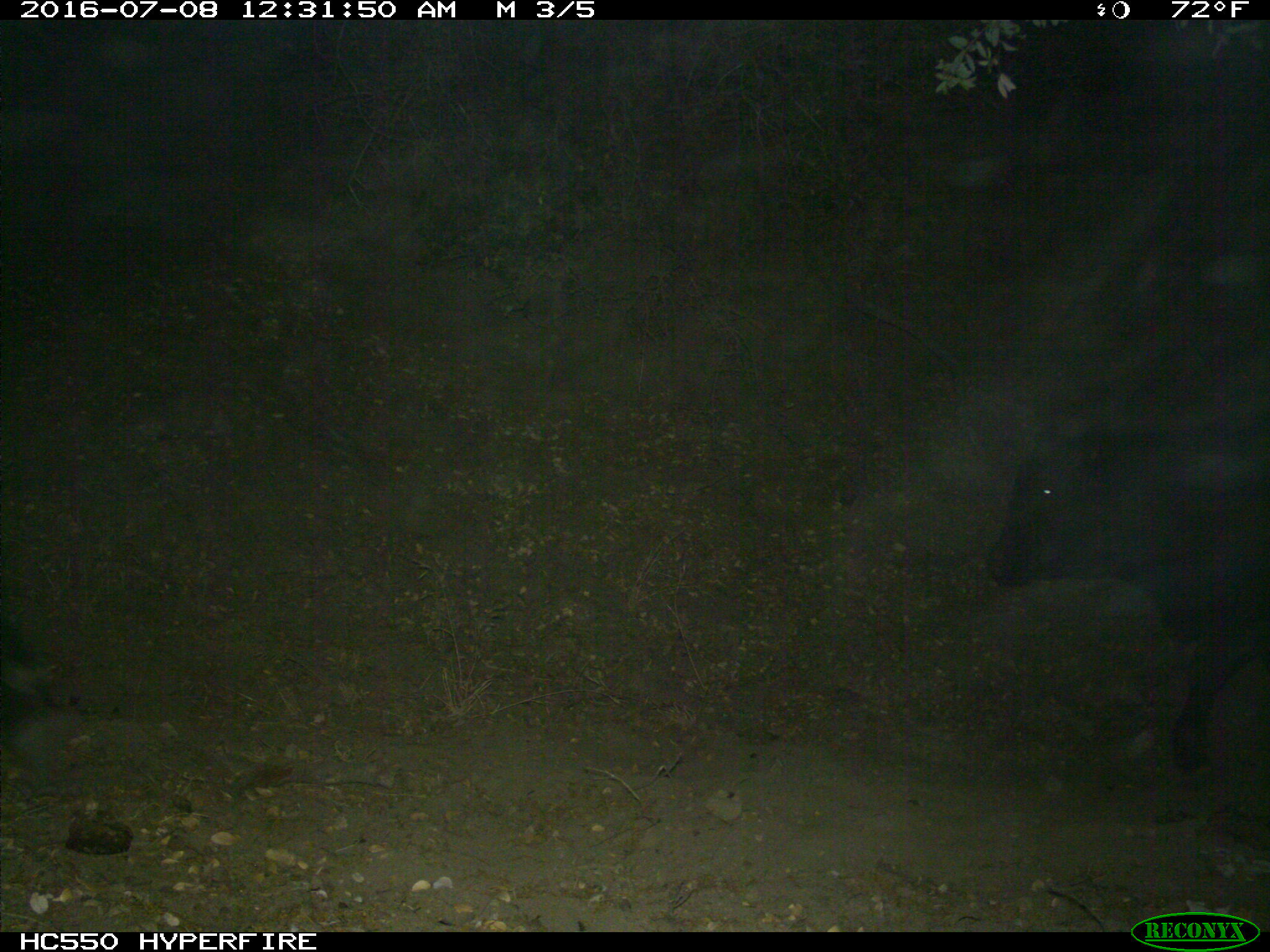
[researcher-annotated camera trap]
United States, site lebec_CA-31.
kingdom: Animalia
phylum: Chordata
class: Mammalia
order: Artiodactyla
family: Bovidae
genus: Bos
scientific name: Bos taurus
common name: domestic cow